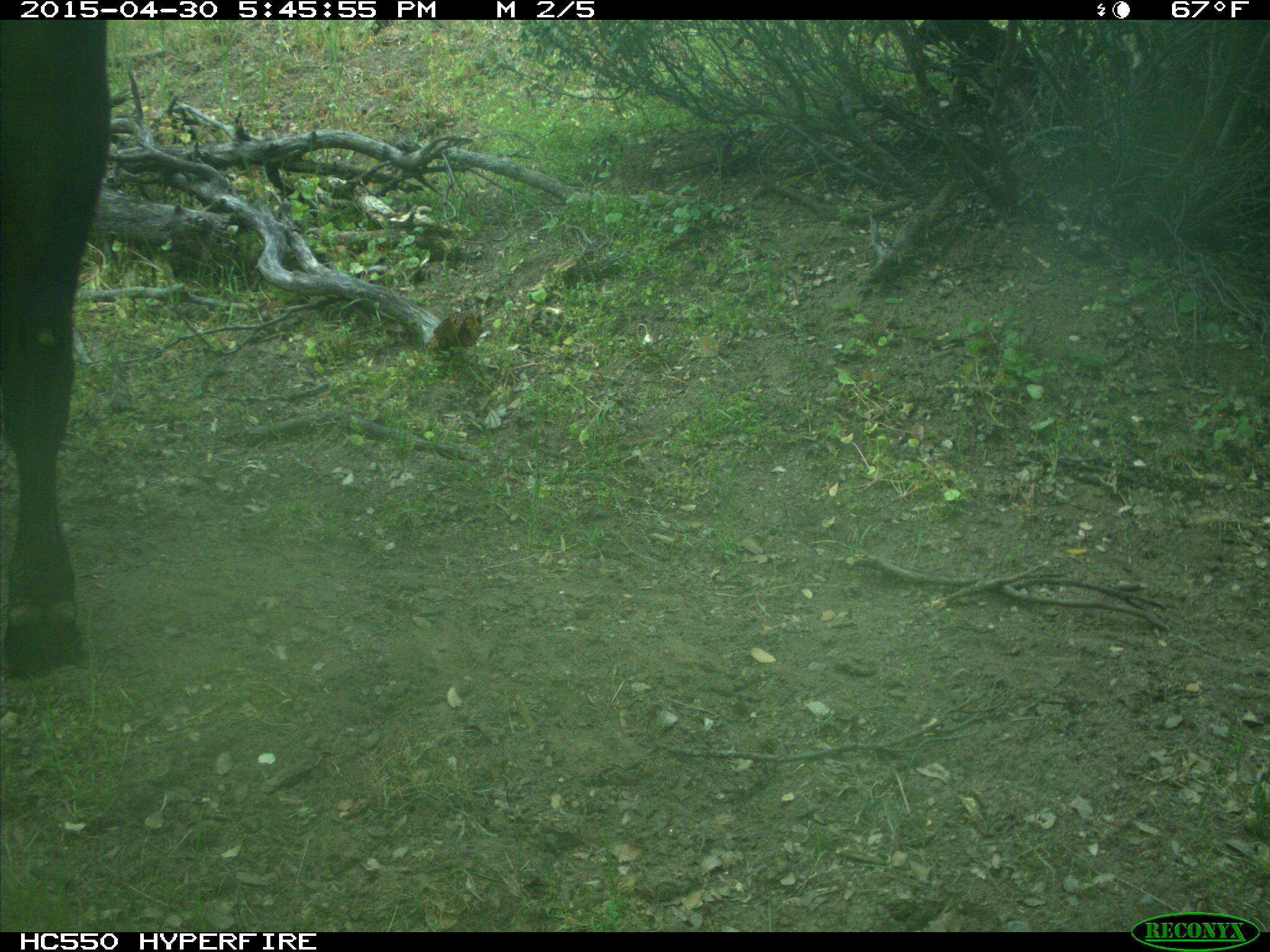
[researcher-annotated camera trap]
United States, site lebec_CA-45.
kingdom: Animalia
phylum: Chordata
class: Mammalia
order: Artiodactyla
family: Bovidae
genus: Bos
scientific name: Bos taurus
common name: domestic cow